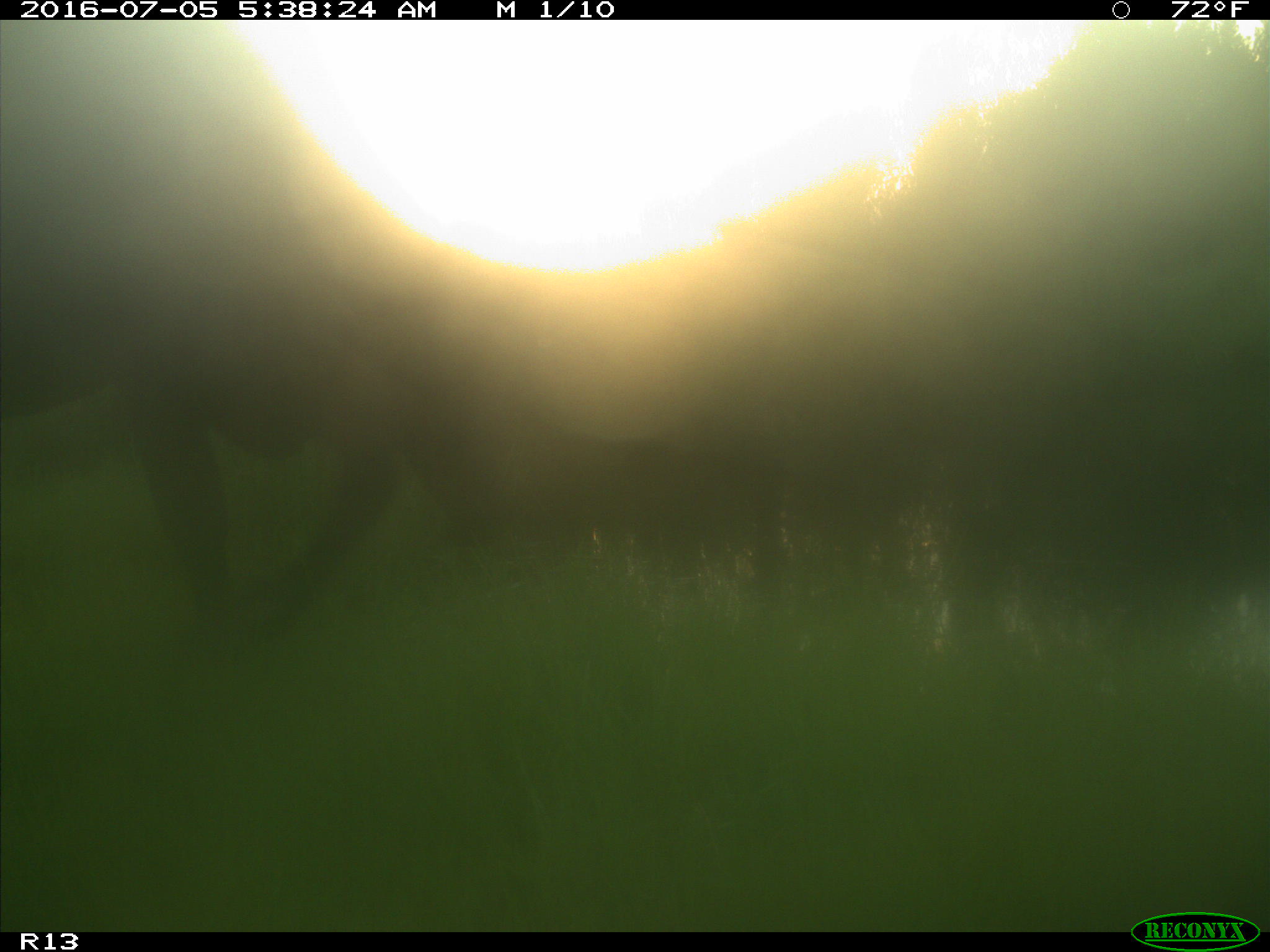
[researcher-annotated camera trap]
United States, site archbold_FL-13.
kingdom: Animalia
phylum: Chordata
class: Mammalia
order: Artiodactyla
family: Bovidae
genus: Bos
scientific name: Bos taurus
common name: domestic cow